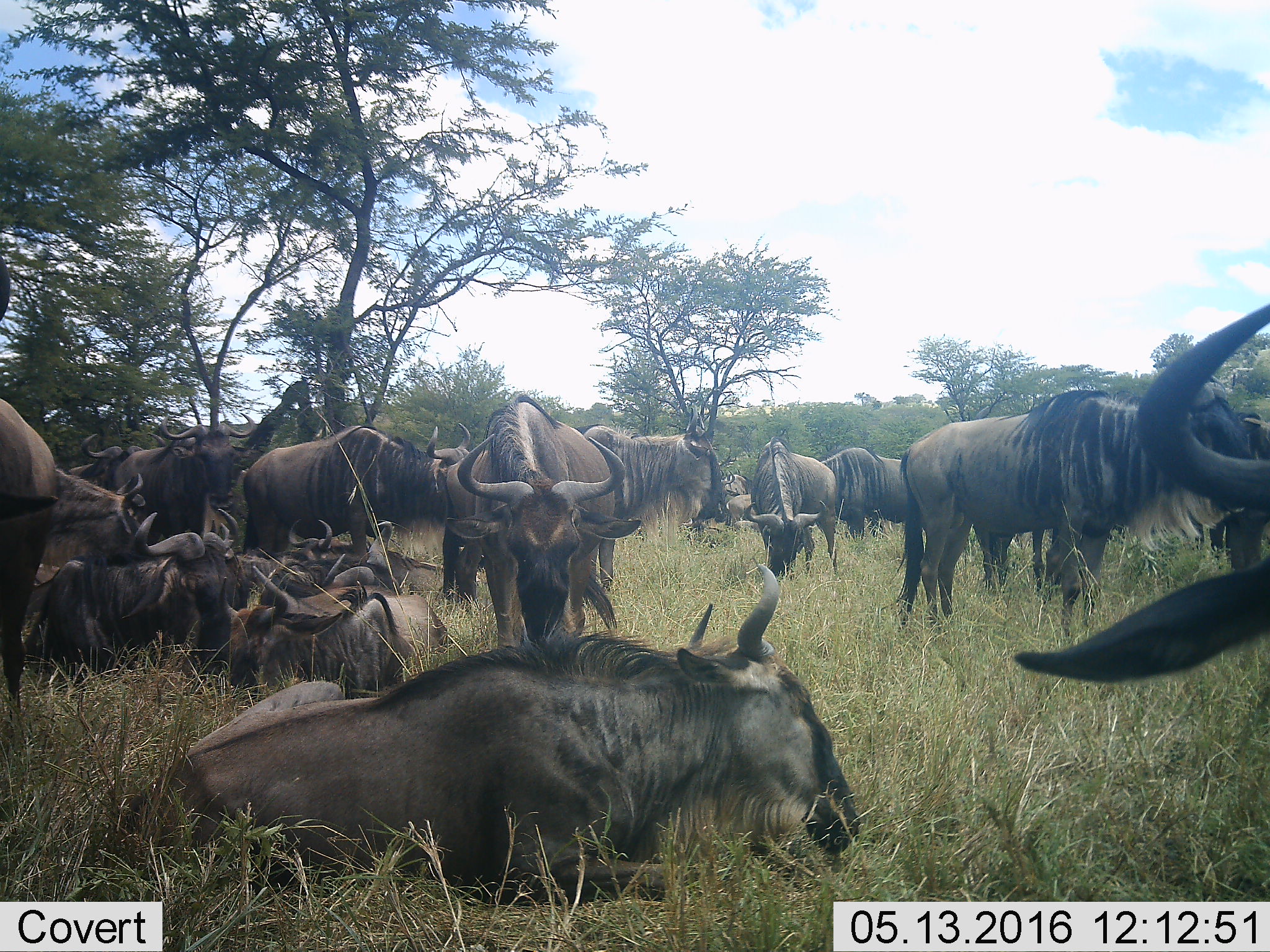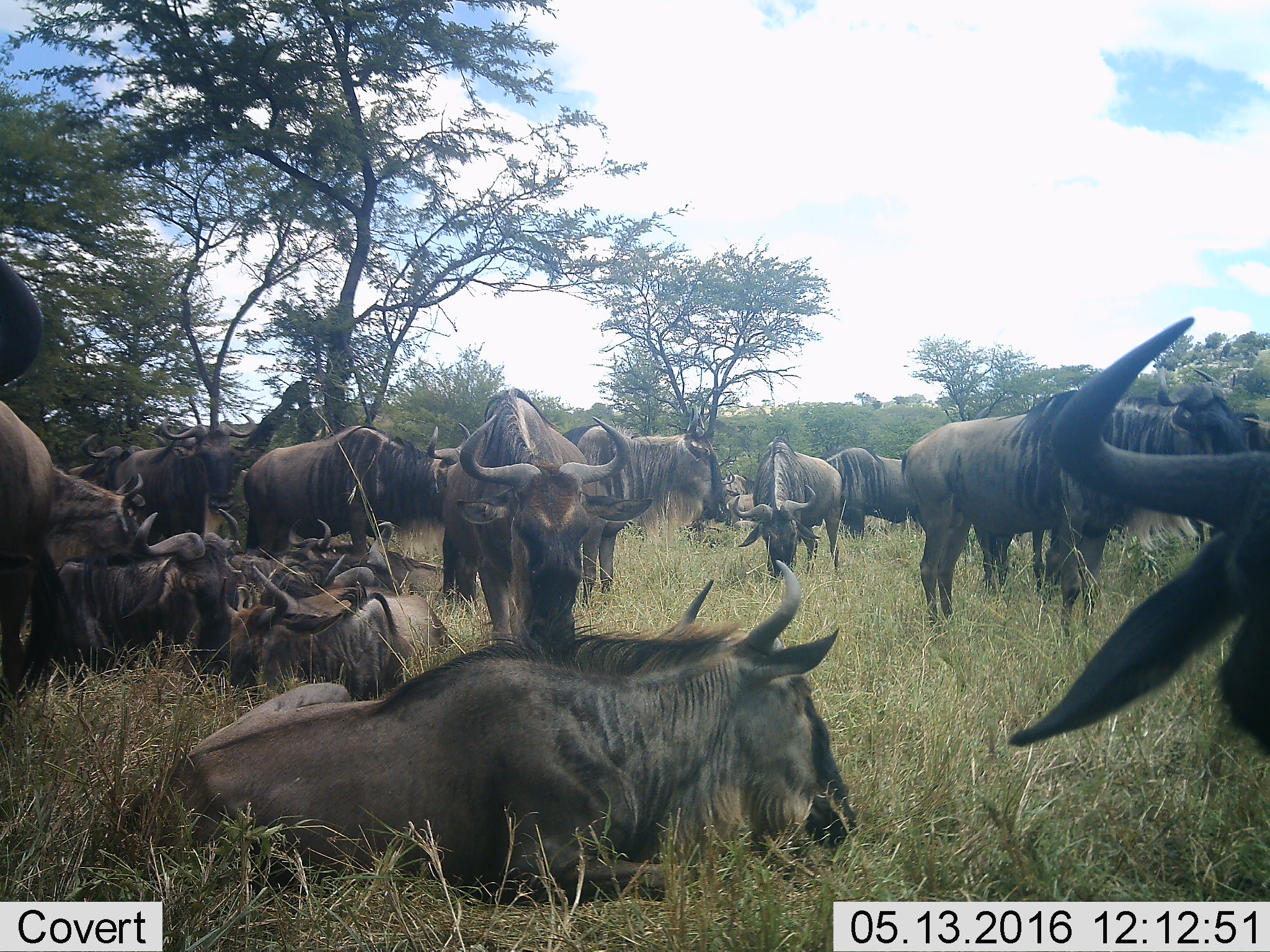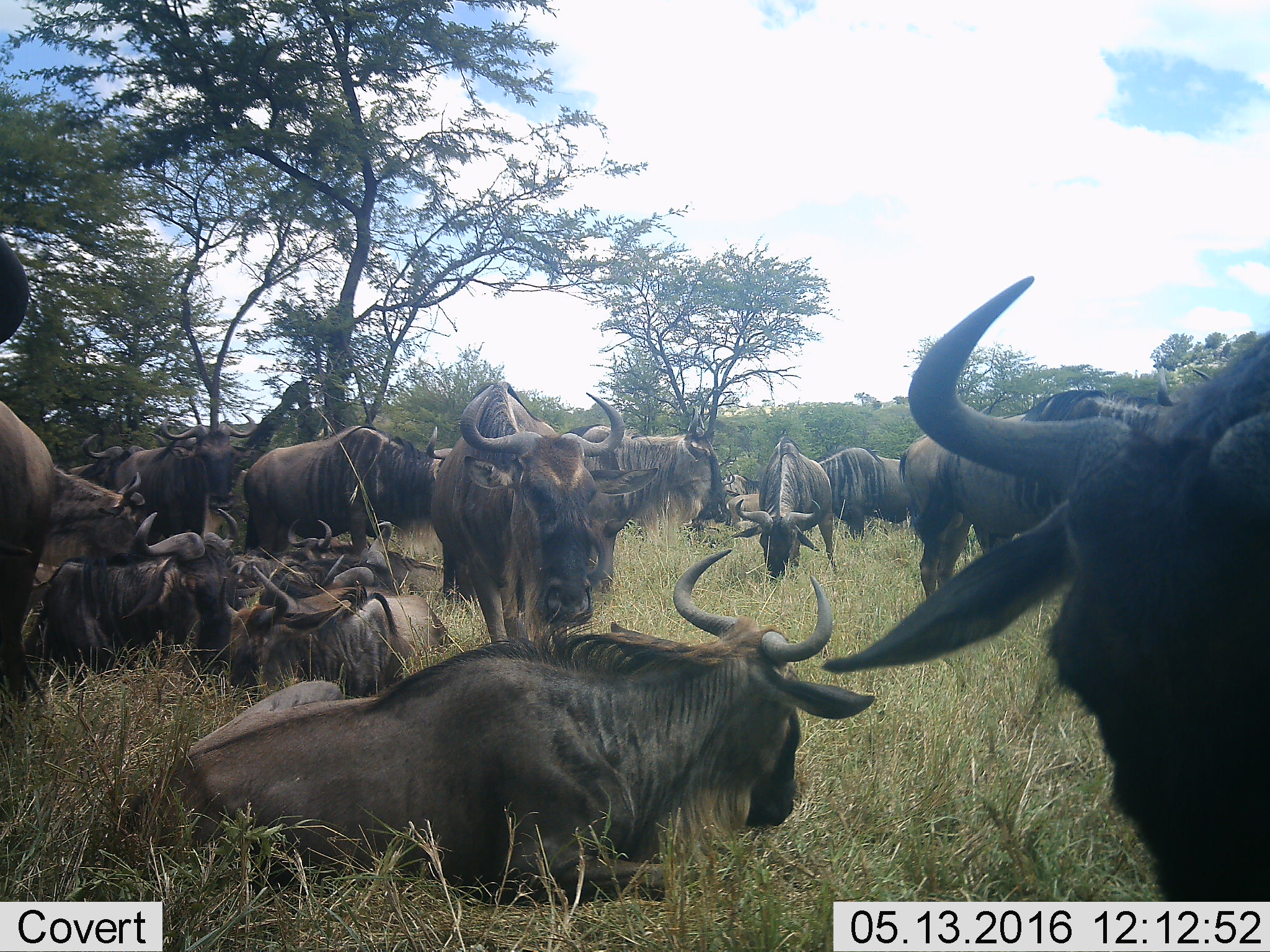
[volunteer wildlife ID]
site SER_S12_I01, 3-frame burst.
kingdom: Animalia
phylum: Chordata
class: Mammalia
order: Artiodactyla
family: Bovidae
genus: Connochaetes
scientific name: Connochaetes taurinus taurinus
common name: blue wildebeest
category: wildebeestblue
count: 11-50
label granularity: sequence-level